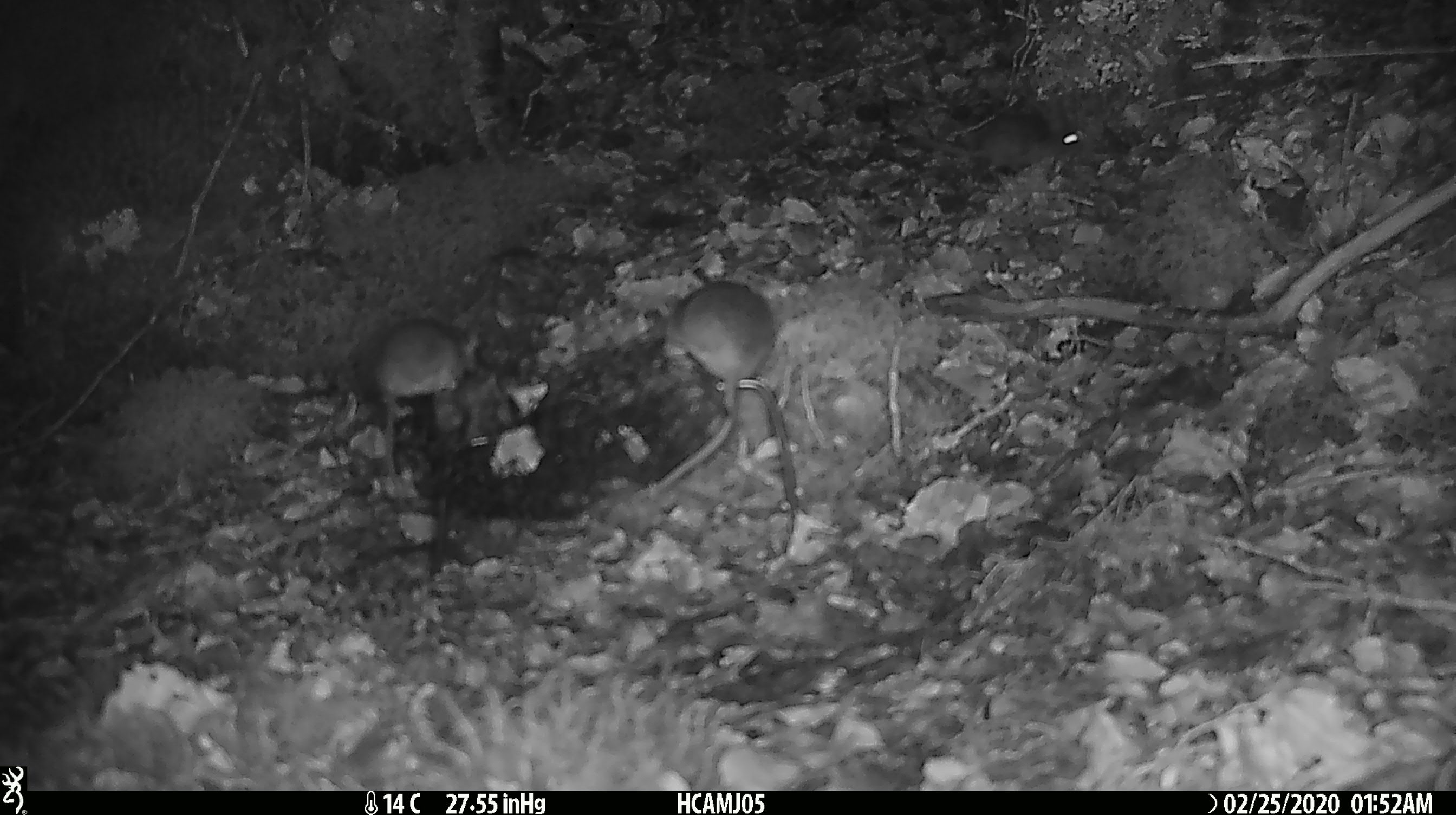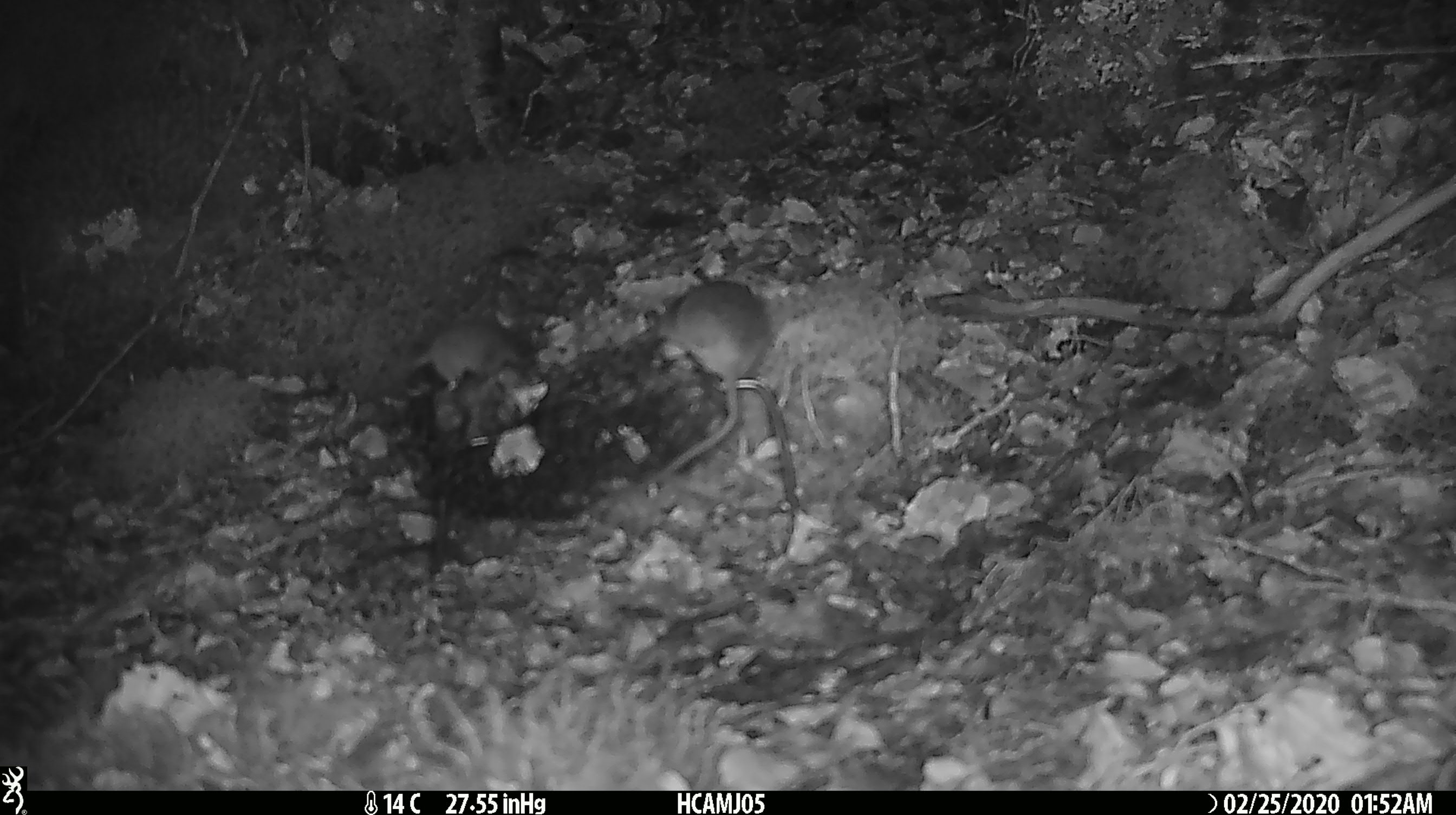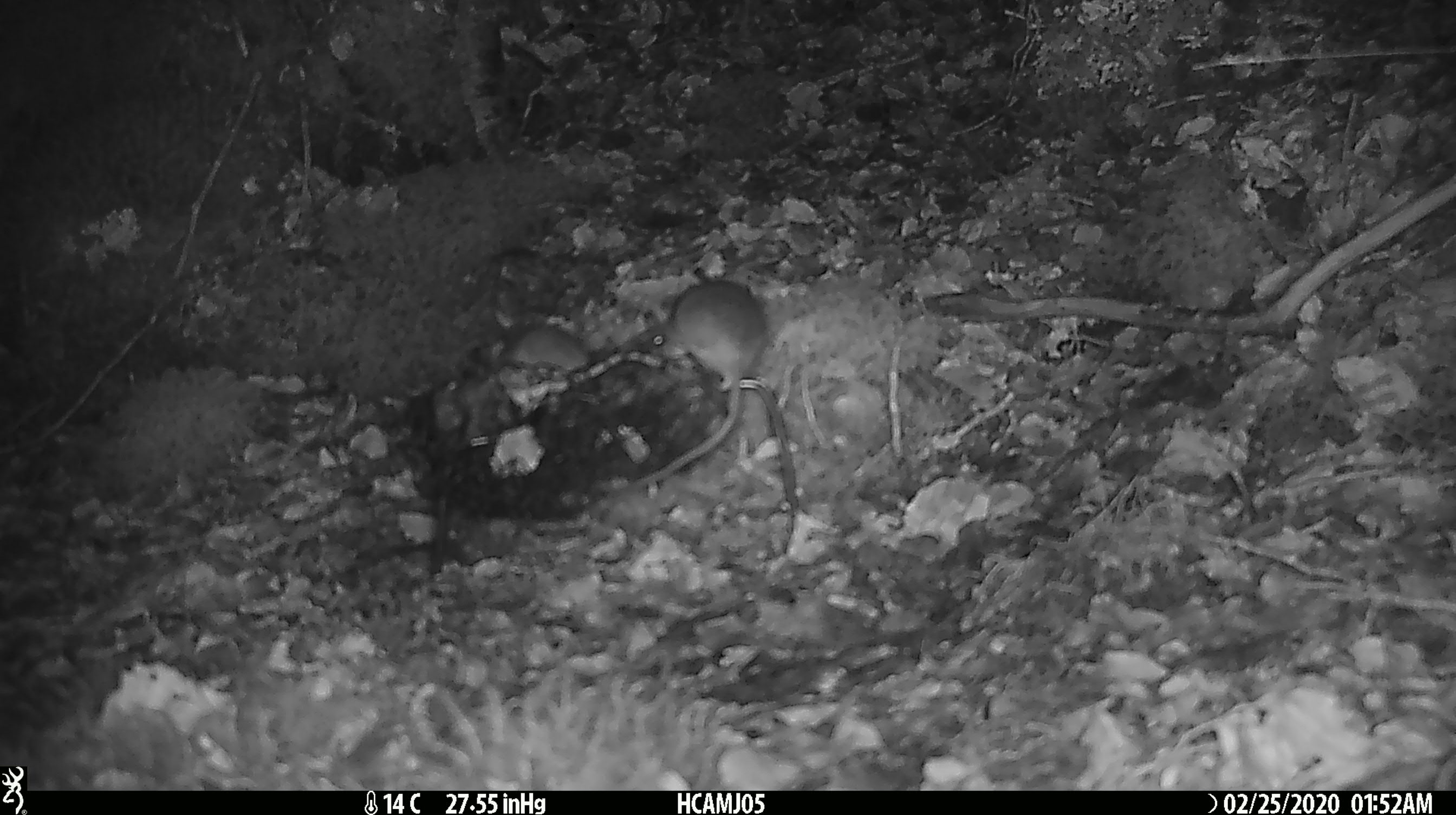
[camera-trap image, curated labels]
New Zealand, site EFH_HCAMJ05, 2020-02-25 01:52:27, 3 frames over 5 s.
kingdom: Animalia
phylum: Chordata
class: Mammalia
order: Rodentia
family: Muridae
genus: Mus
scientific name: Mus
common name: mouse